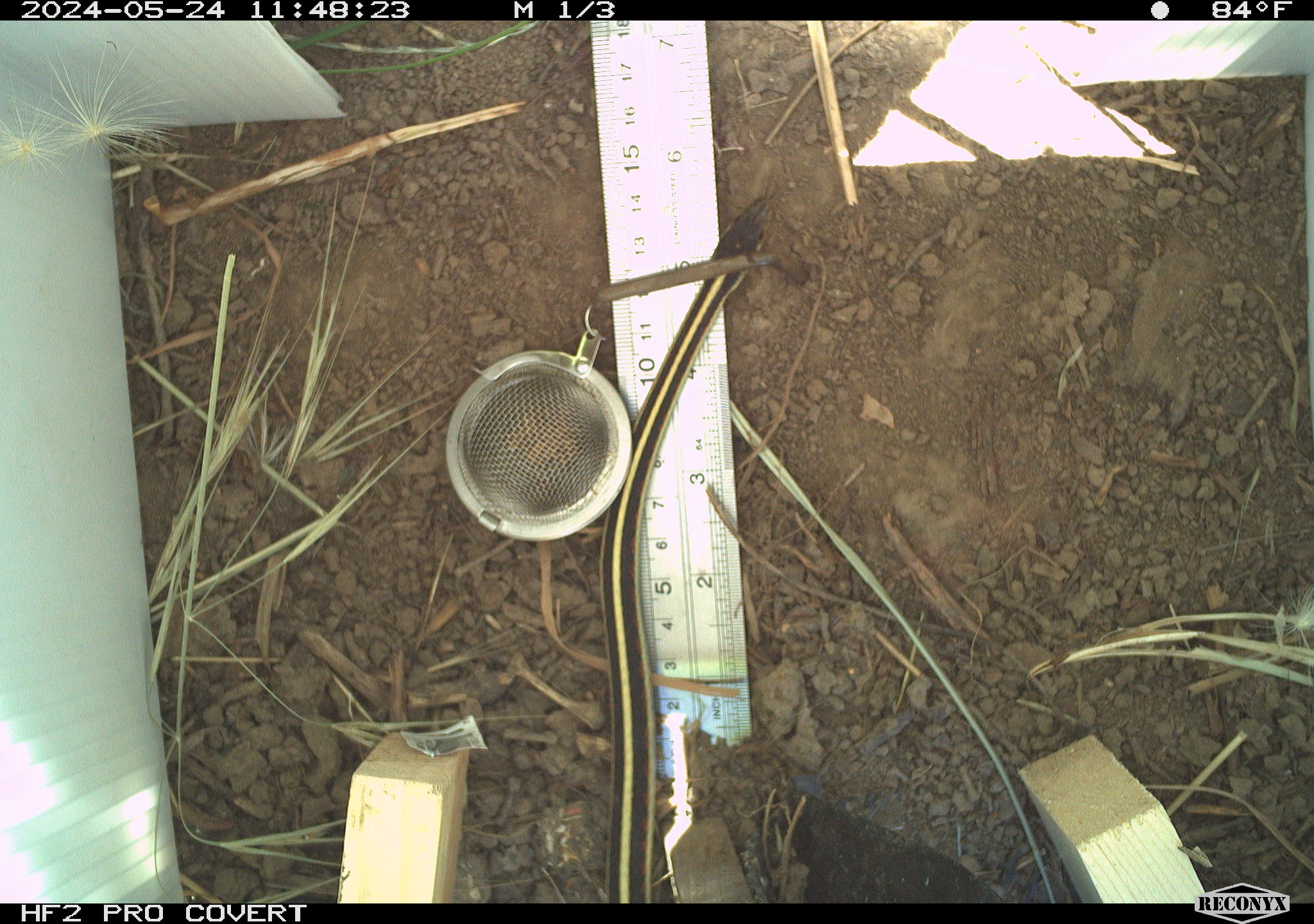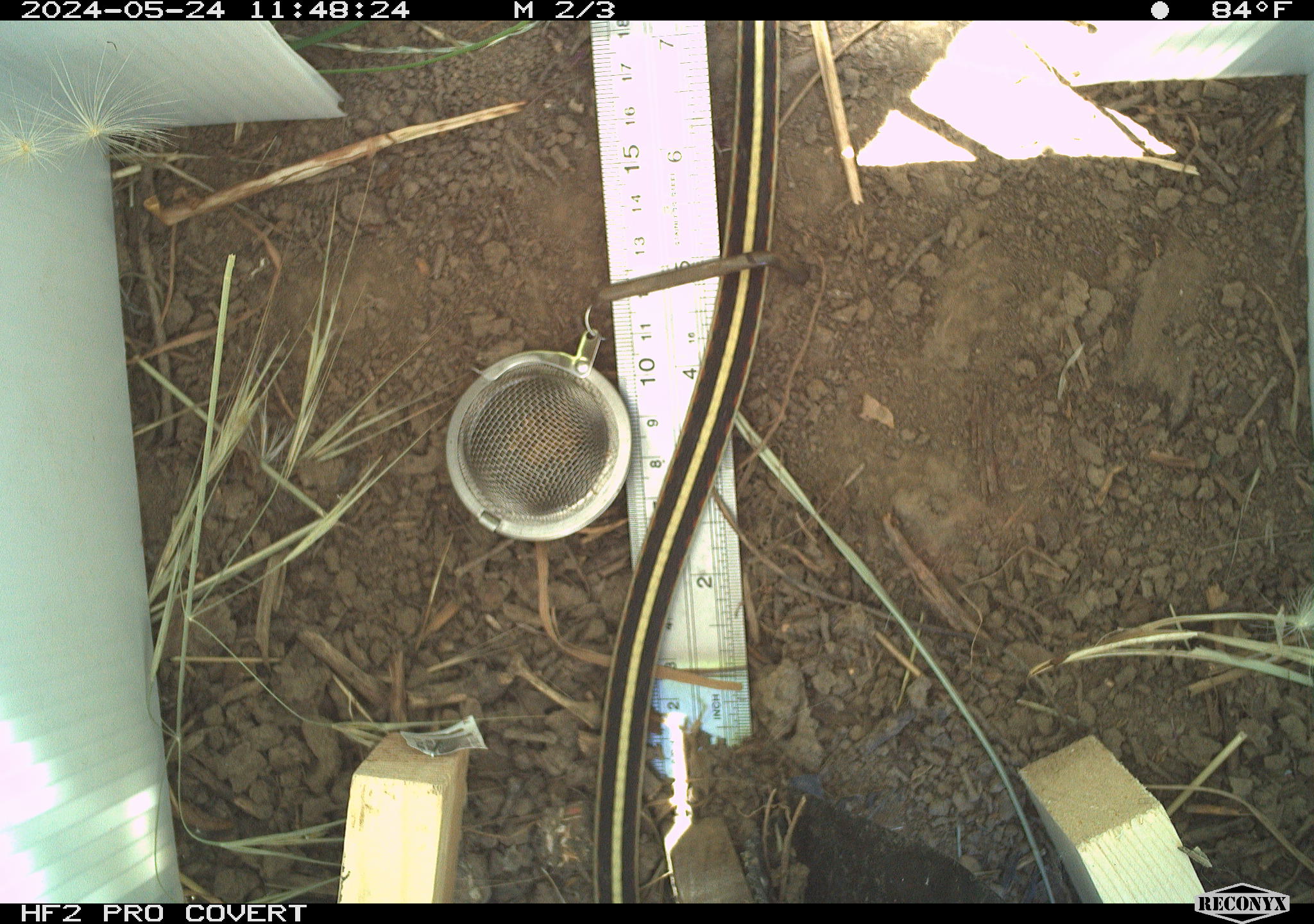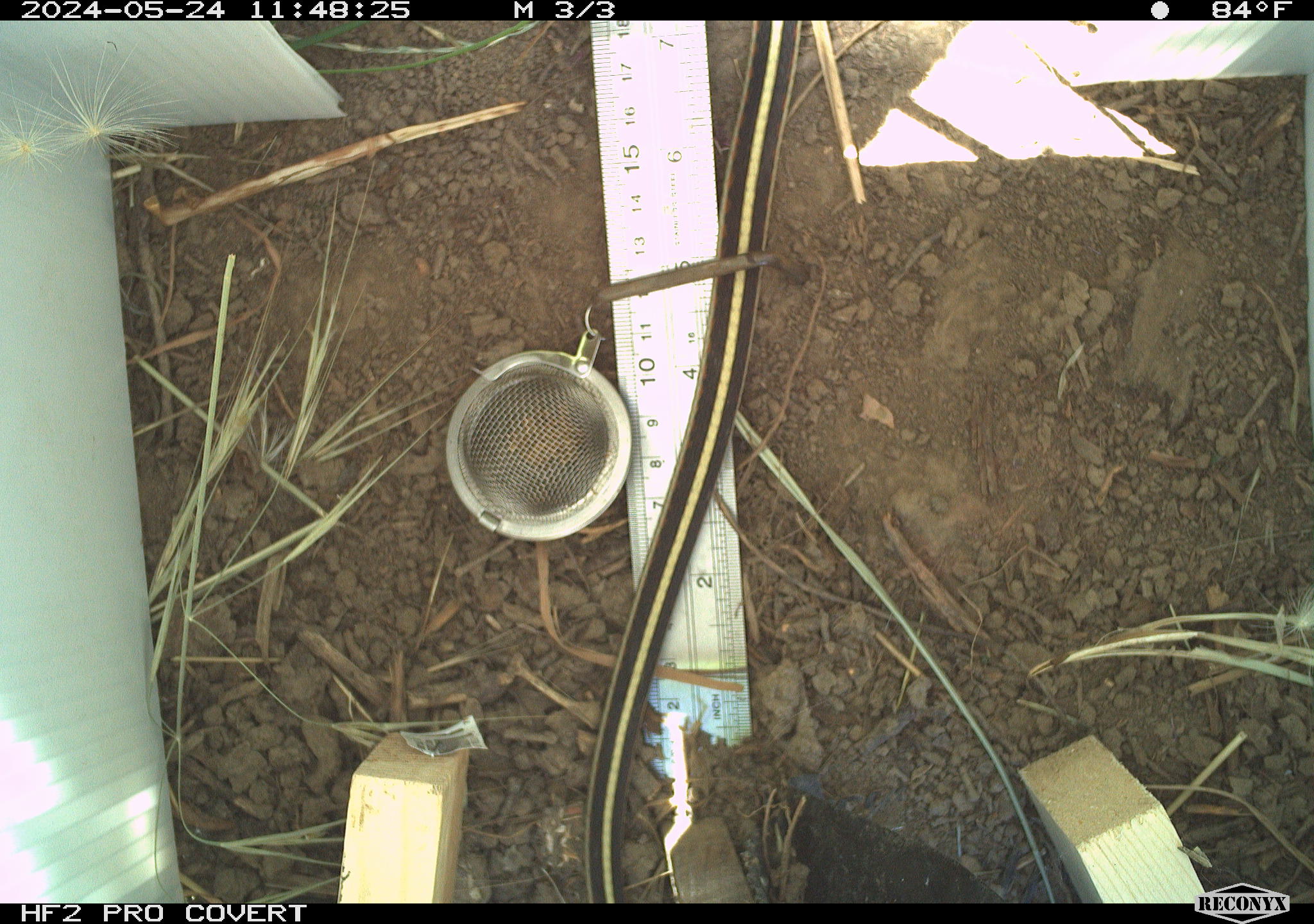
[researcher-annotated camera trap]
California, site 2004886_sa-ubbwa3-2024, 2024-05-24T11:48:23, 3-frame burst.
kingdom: Animalia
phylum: Chordata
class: Reptilia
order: Squamata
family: Colubridae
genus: Thamnophis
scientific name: Thamnophis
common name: american gartersnakes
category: thamnophis species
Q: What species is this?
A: Thamnophis species (american gartersnakes) (Thamnophis).